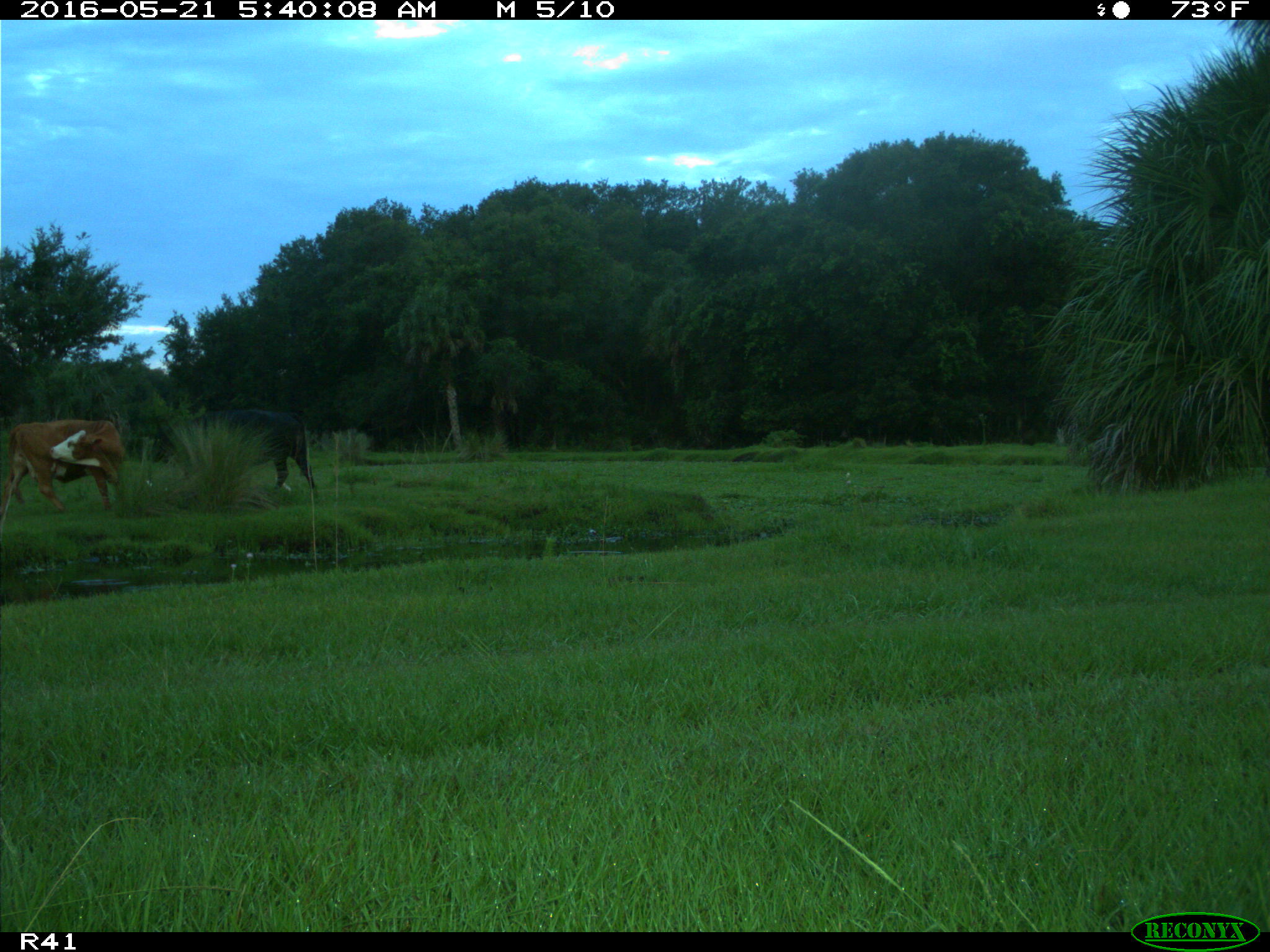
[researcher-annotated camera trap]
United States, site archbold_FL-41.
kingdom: Animalia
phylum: Chordata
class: Mammalia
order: Artiodactyla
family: Bovidae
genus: Bos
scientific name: Bos taurus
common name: domestic cow